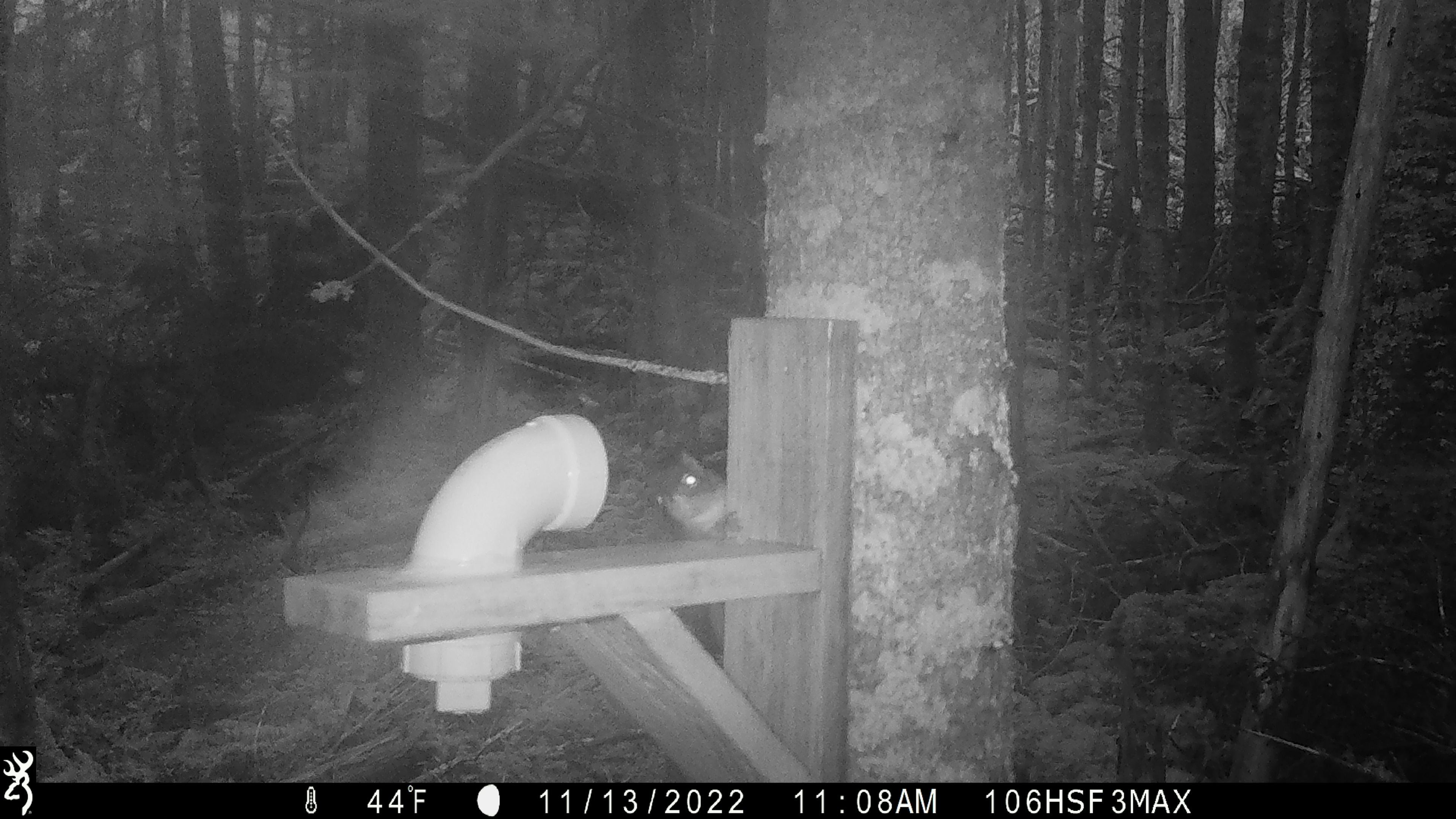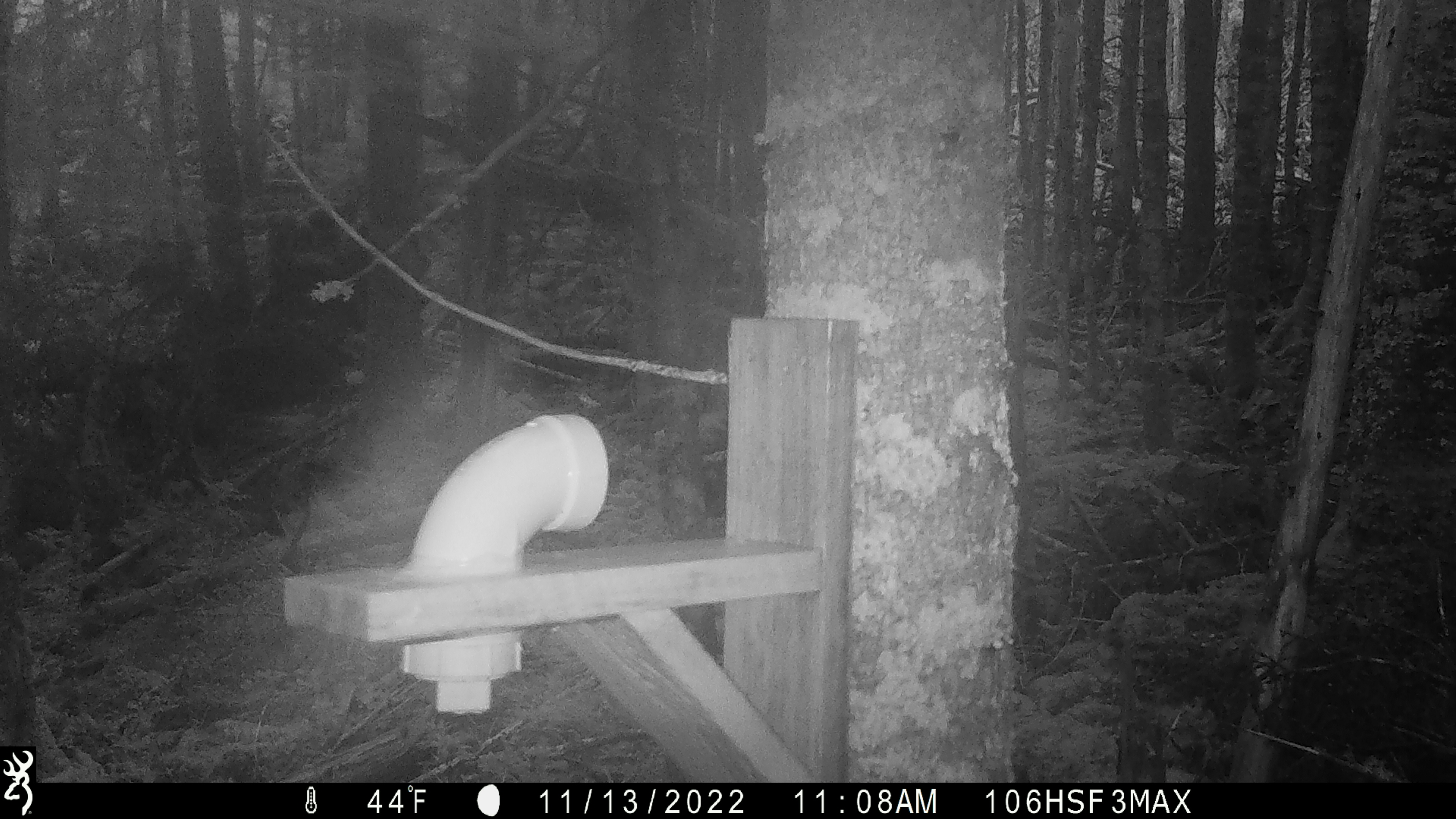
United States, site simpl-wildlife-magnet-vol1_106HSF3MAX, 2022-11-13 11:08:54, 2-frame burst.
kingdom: Animalia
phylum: Chordata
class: Mammalia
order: Rodentia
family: Sciuridae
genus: Tamiasciurus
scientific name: Tamiasciurus hudsonicus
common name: red squirrel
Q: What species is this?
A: Red squirrel (Tamiasciurus hudsonicus).